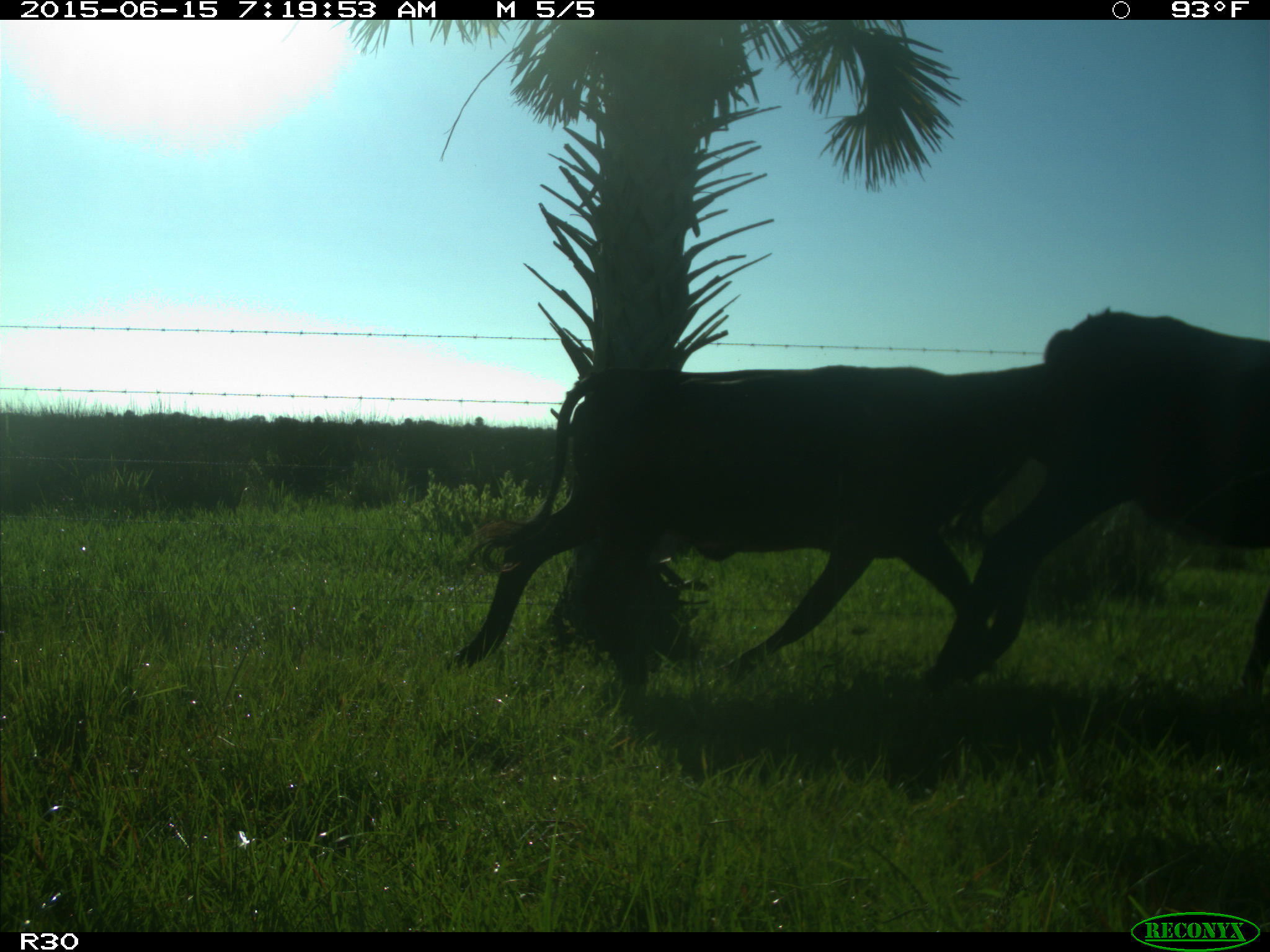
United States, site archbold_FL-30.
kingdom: Animalia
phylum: Chordata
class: Mammalia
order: Artiodactyla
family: Bovidae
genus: Bos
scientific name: Bos taurus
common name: domestic cow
Bos taurus (domestic cow).